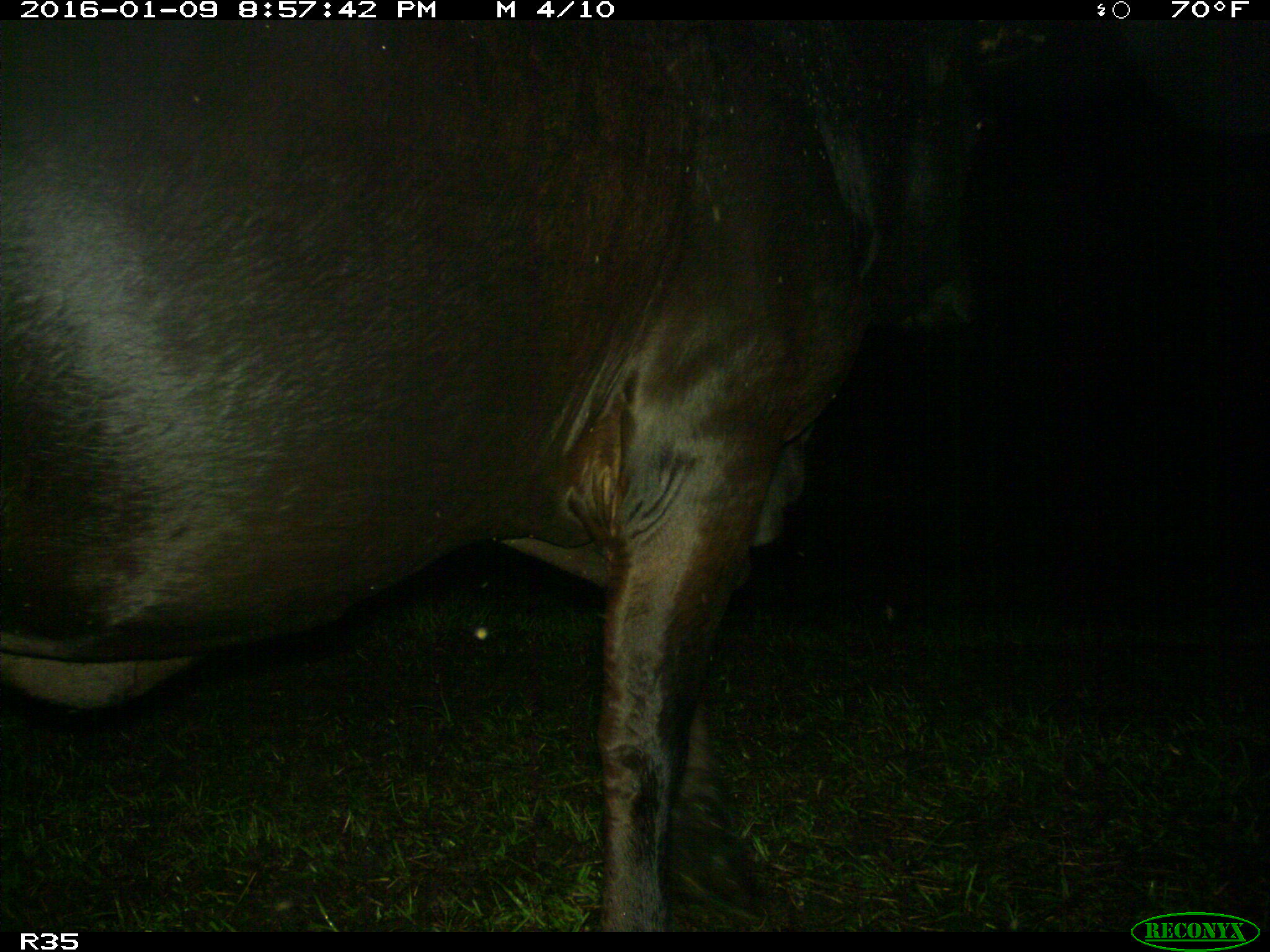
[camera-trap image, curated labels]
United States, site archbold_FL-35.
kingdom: Animalia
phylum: Chordata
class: Mammalia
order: Artiodactyla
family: Bovidae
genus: Bos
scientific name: Bos taurus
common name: domestic cow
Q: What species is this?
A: Bos taurus (domestic cow).